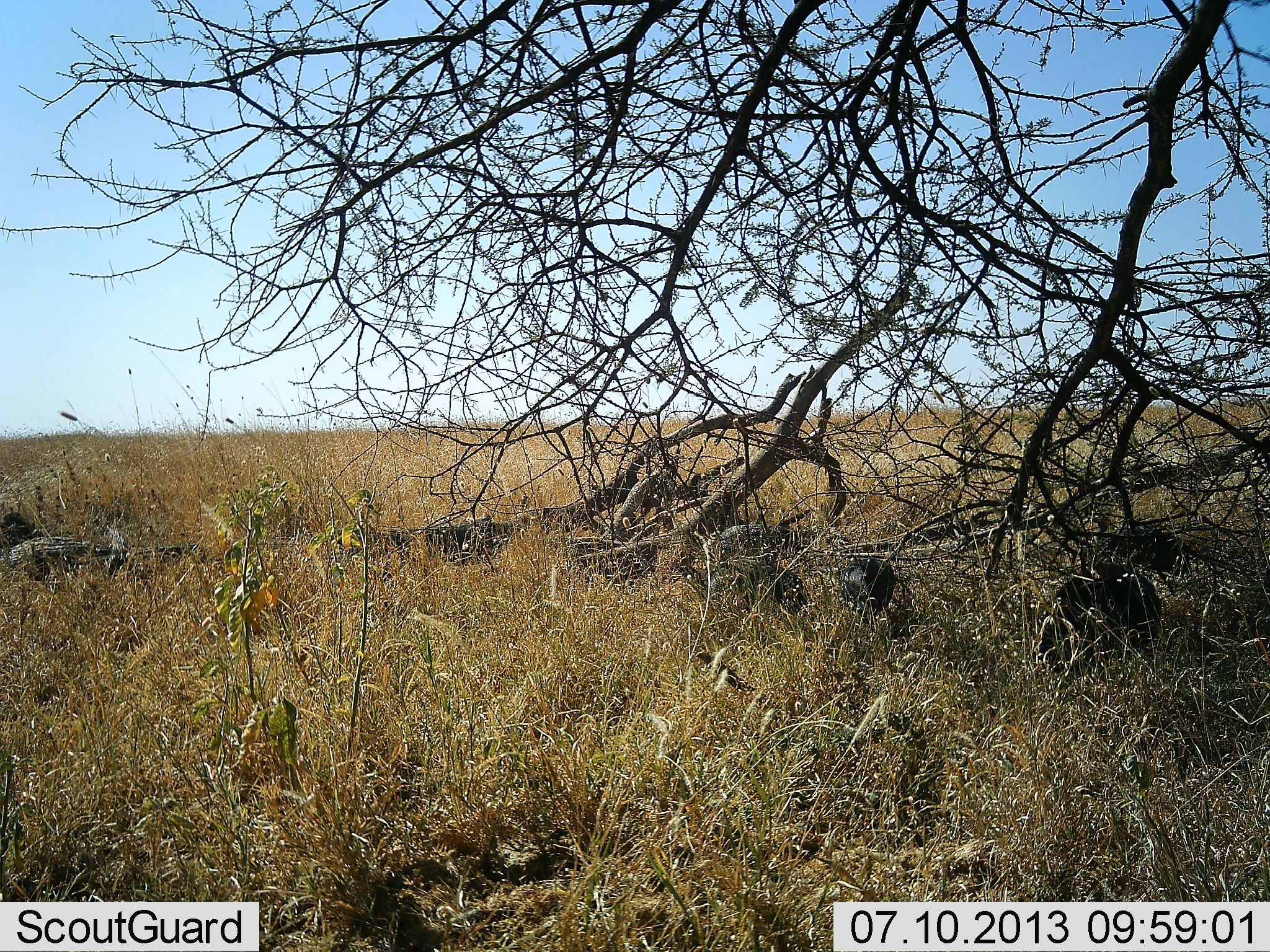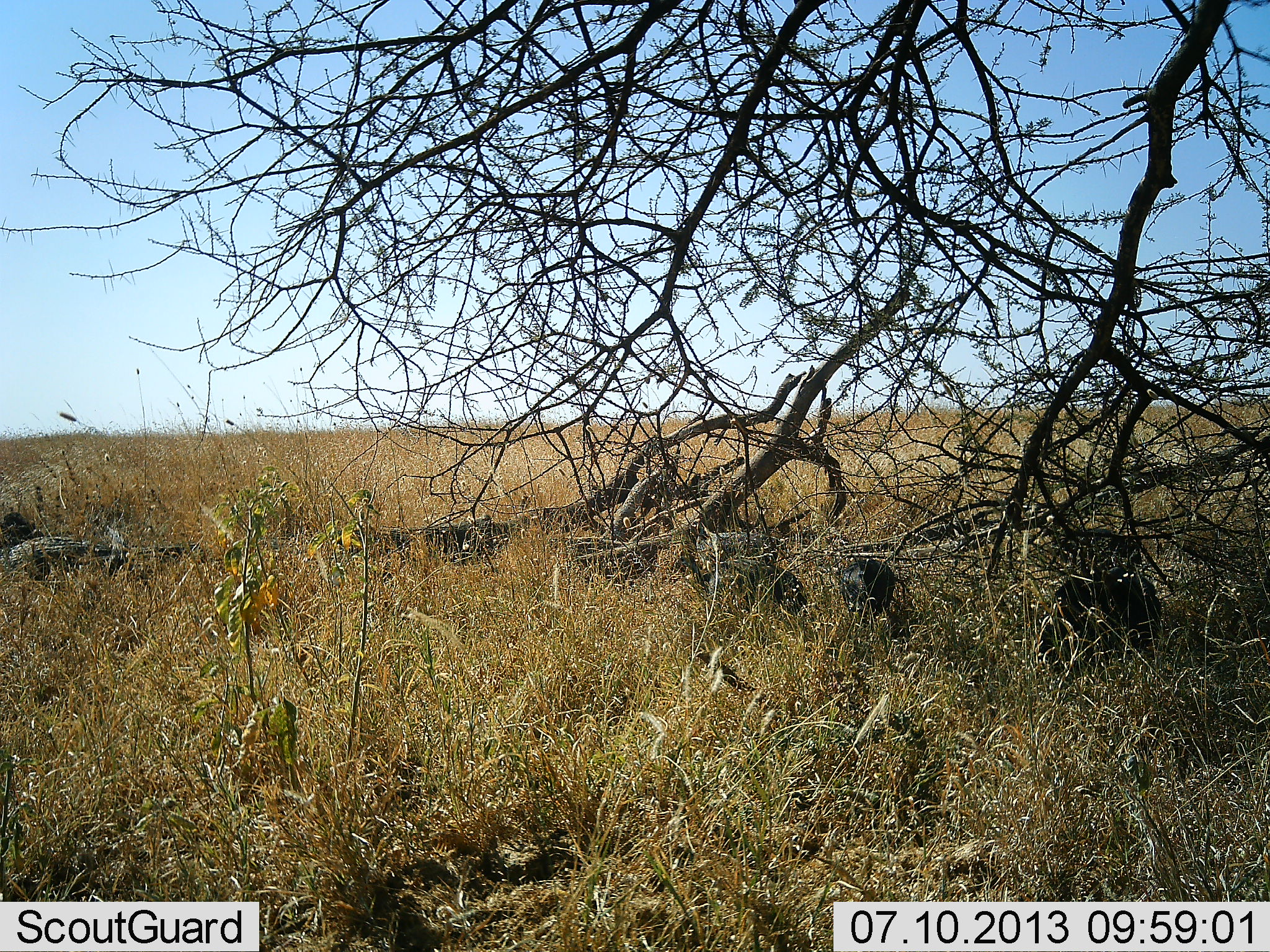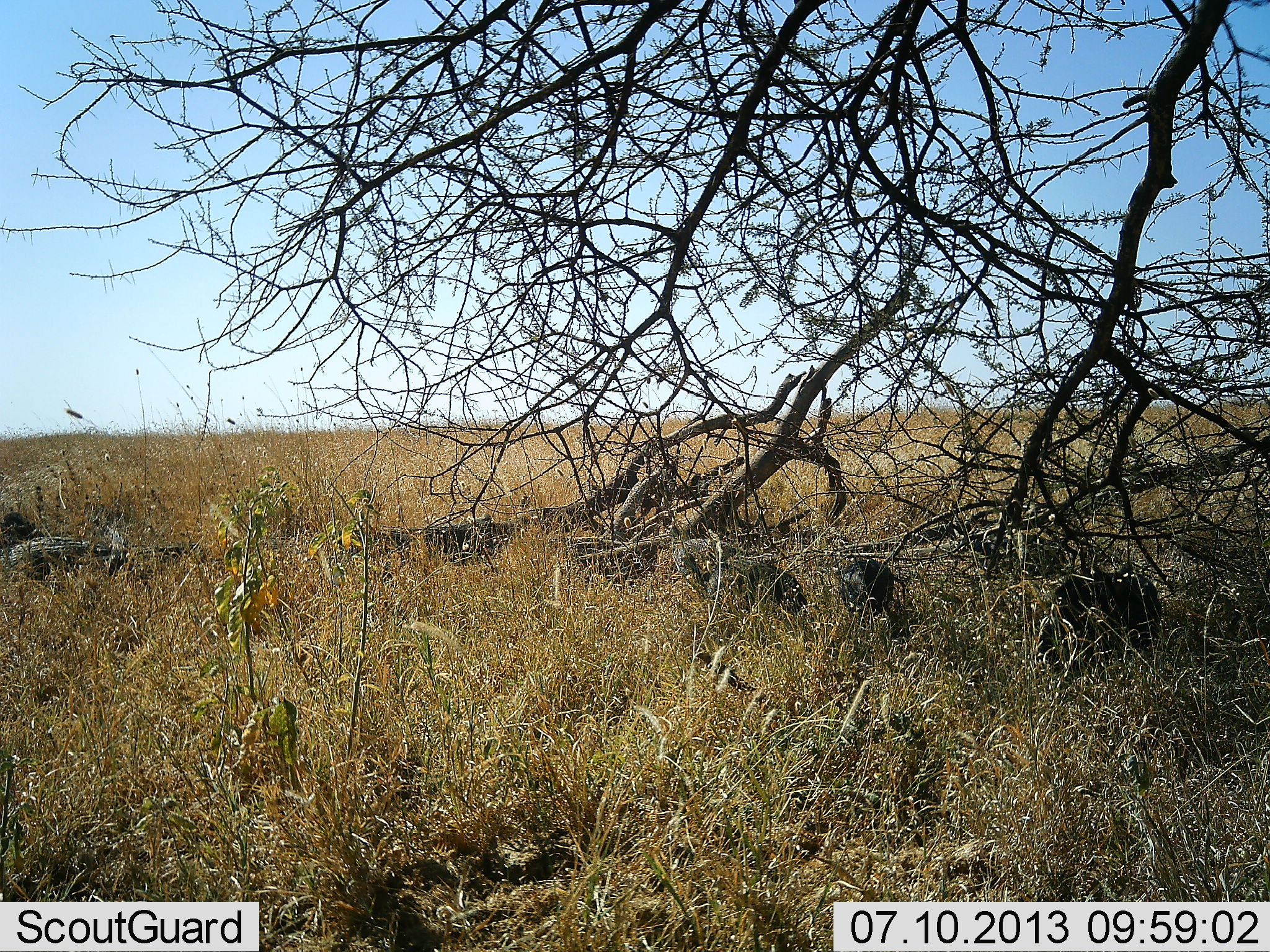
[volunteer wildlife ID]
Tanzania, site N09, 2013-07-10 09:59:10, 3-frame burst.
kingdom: Animalia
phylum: Chordata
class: Aves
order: Galliformes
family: Numididae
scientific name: Numididae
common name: guinea fowl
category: guineafowl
Guineafowl (guinea fowl) (Numididae), count 4. Behavior (volunteer vote fractions): standing 36%, resting 0%, moving 91%, interacting 0%. Young present (vote fraction): 0%. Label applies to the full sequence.